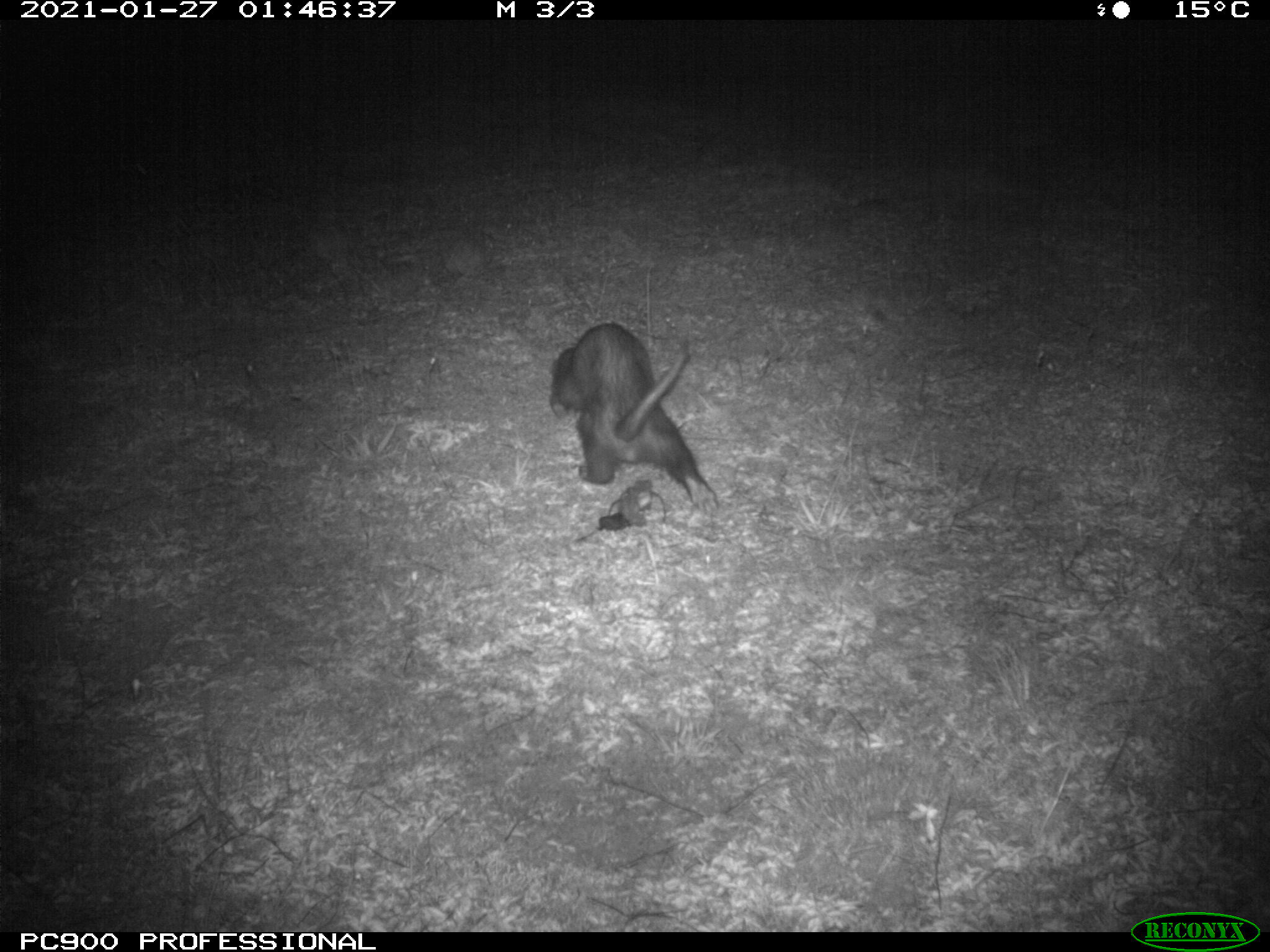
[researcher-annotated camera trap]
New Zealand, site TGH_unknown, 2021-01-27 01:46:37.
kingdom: Animalia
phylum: Chordata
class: Mammalia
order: Carnivora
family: Mustelidae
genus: Mustela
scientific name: Mustela furo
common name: ferret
Ferret (Mustela furo).